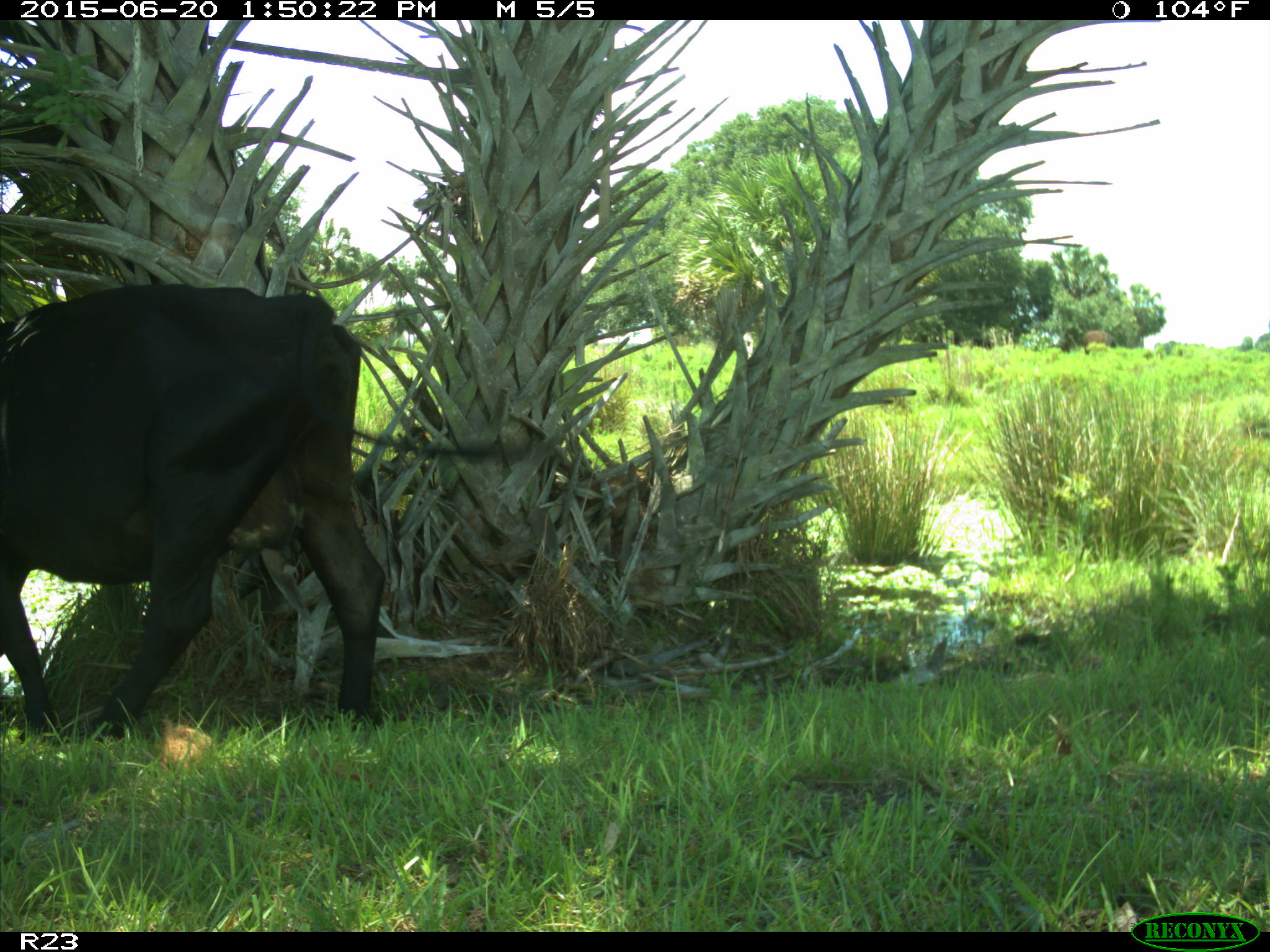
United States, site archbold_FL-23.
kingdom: Animalia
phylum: Chordata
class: Mammalia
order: Artiodactyla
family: Bovidae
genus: Bos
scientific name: Bos taurus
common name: domestic cow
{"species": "Bos taurus (domestic cow)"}